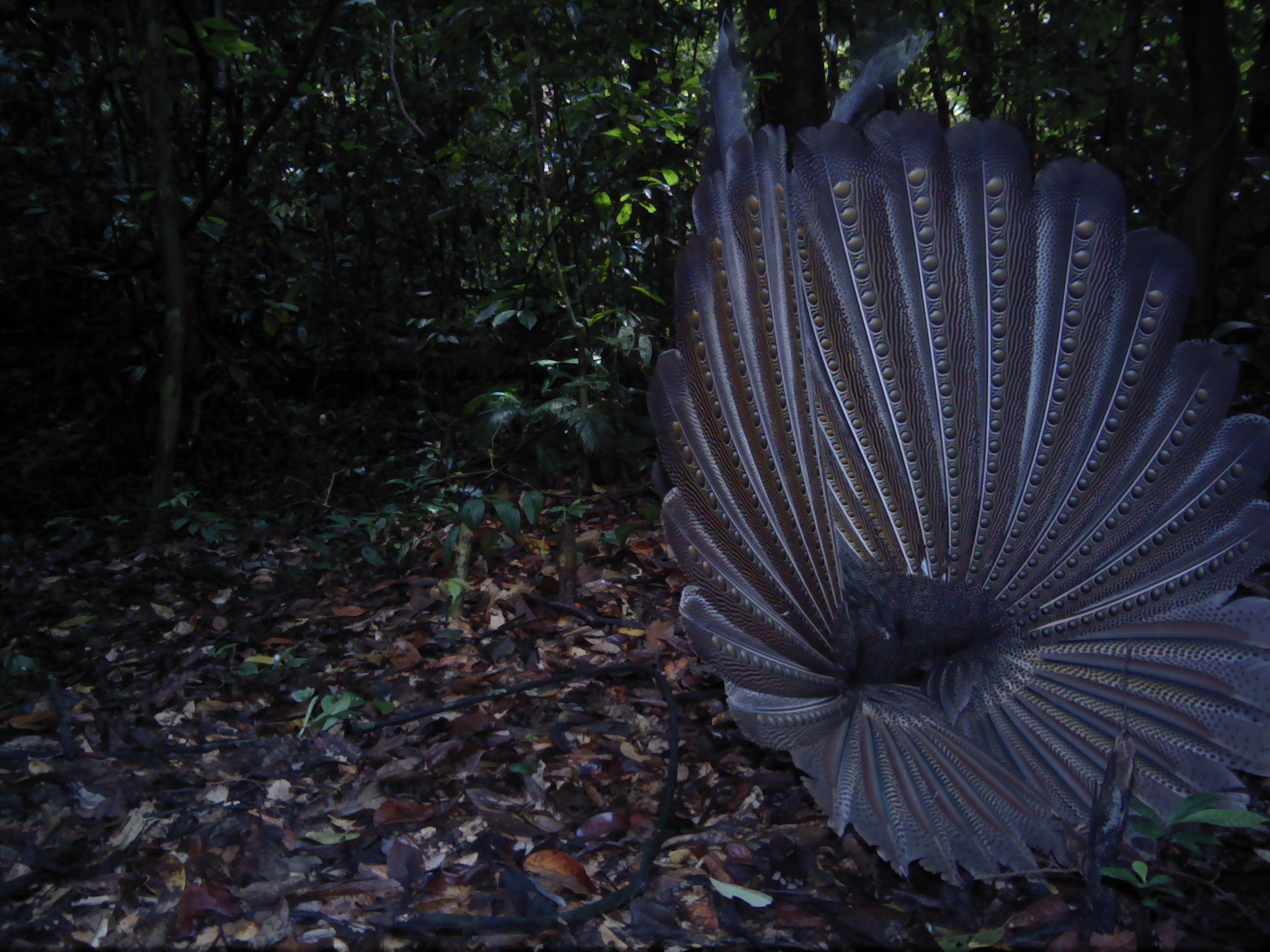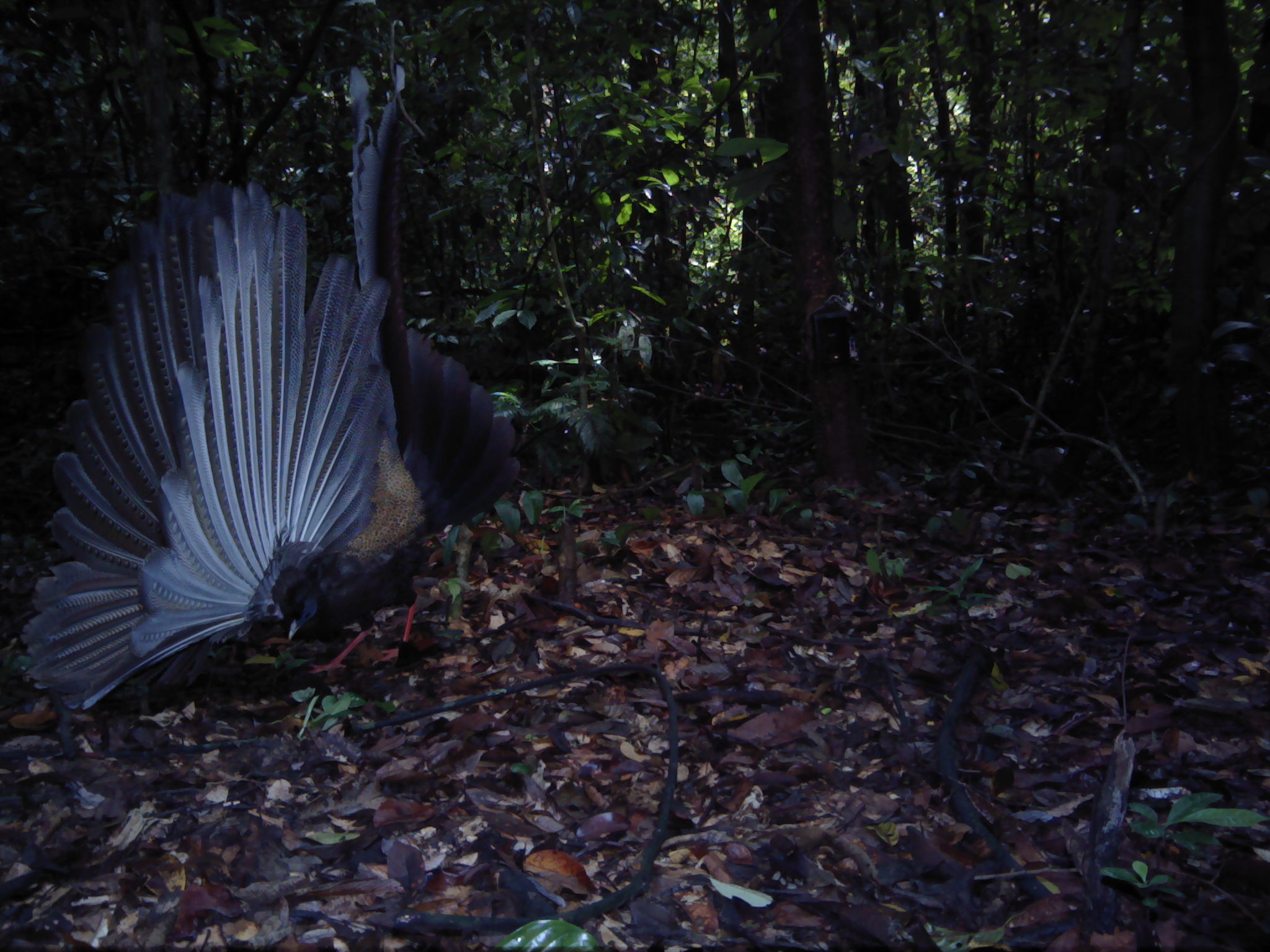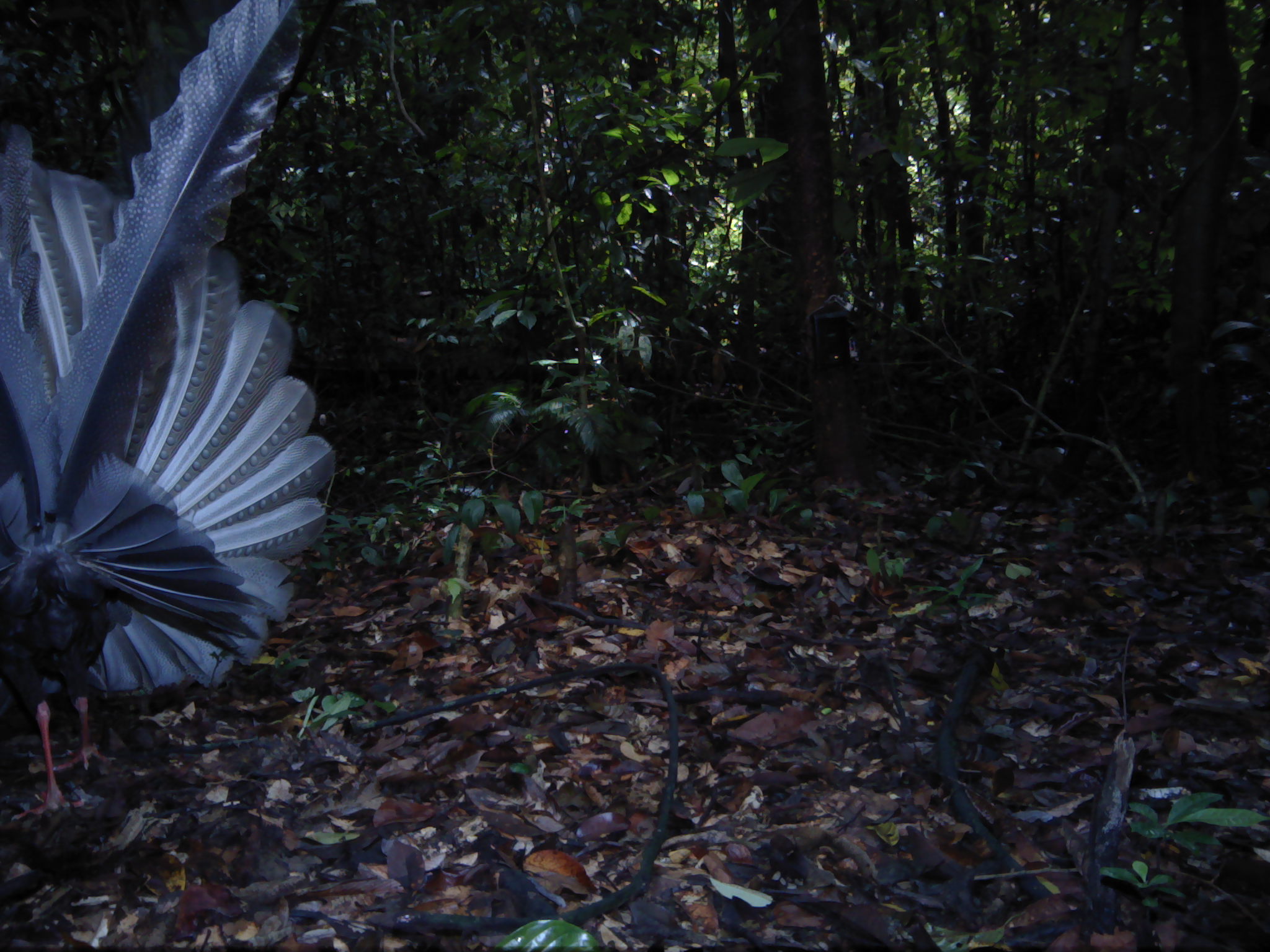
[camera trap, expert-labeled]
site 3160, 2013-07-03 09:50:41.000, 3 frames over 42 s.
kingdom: Animalia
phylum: Chordata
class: Aves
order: Galliformes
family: Phasianidae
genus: Argusianus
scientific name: Argusianus argus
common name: great argus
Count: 1.